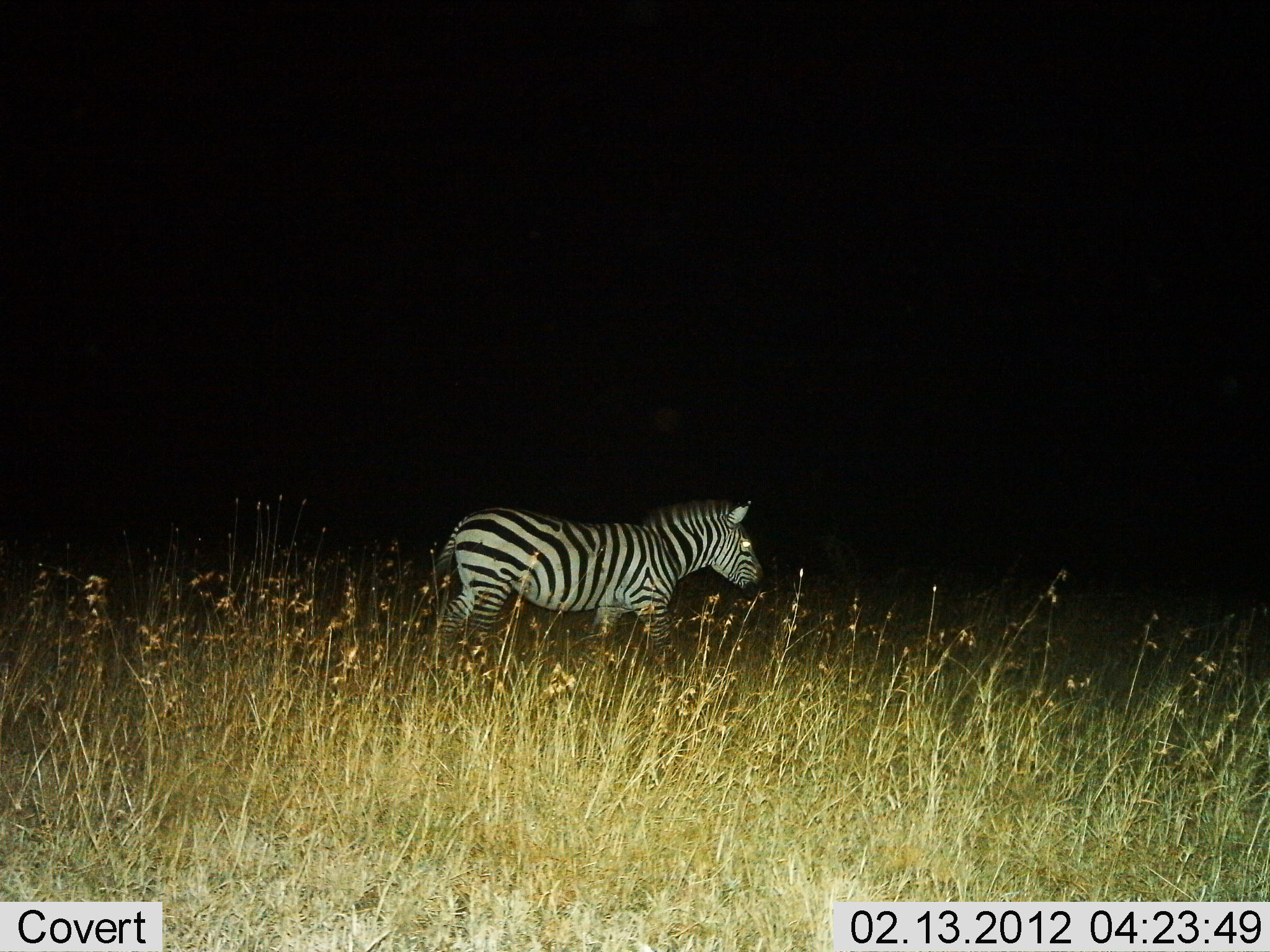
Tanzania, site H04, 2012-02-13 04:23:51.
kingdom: Animalia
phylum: Chordata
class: Mammalia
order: Perissodactyla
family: Equidae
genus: Equus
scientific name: Equus quagga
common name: plains zebra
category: zebra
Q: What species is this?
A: Zebra (plains zebra) (Equus quagga).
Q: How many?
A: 1.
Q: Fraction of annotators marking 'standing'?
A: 21%.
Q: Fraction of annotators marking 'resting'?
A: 0%.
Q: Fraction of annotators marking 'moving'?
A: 75%.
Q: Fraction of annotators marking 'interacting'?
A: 0%.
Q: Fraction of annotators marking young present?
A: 0%.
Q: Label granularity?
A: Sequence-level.